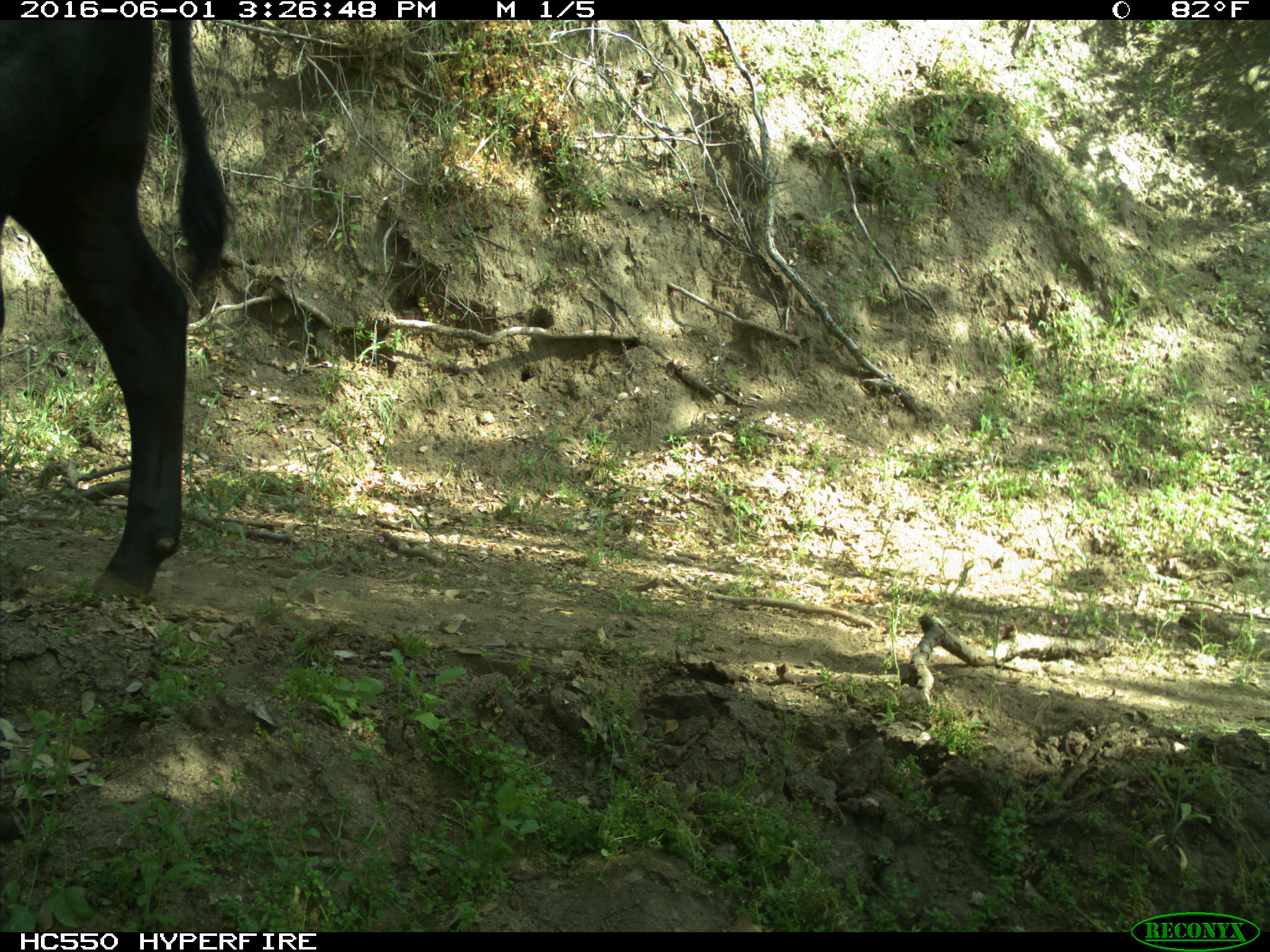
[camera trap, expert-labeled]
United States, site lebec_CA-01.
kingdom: Animalia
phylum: Chordata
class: Mammalia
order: Artiodactyla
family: Bovidae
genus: Bos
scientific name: Bos taurus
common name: domestic cow